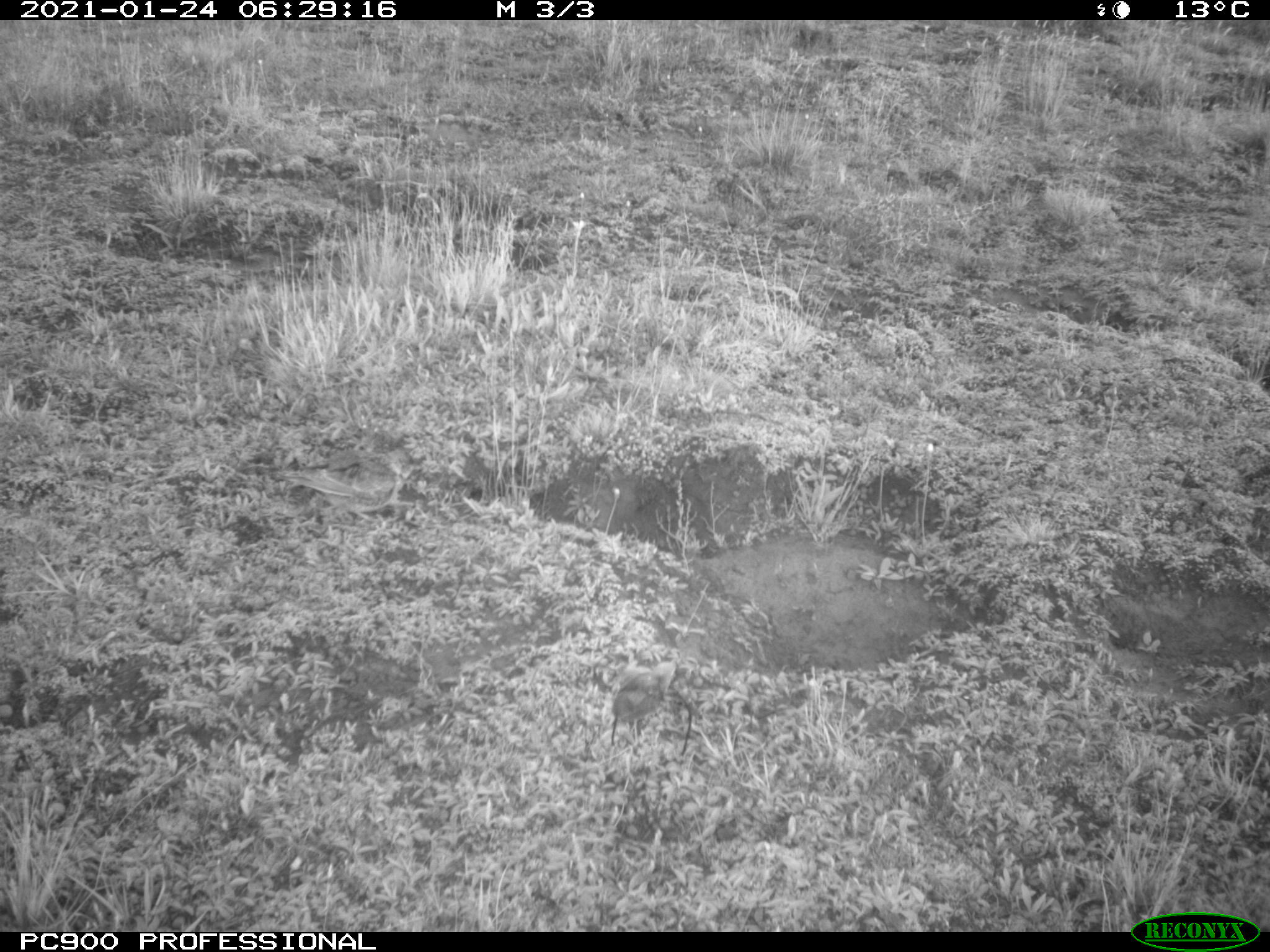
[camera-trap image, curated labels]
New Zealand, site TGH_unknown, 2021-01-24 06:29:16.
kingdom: Animalia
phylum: Chordata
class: Aves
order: Passeriformes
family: Motacillidae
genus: Anthus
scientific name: Anthus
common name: pipit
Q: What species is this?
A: Pipit (Anthus).